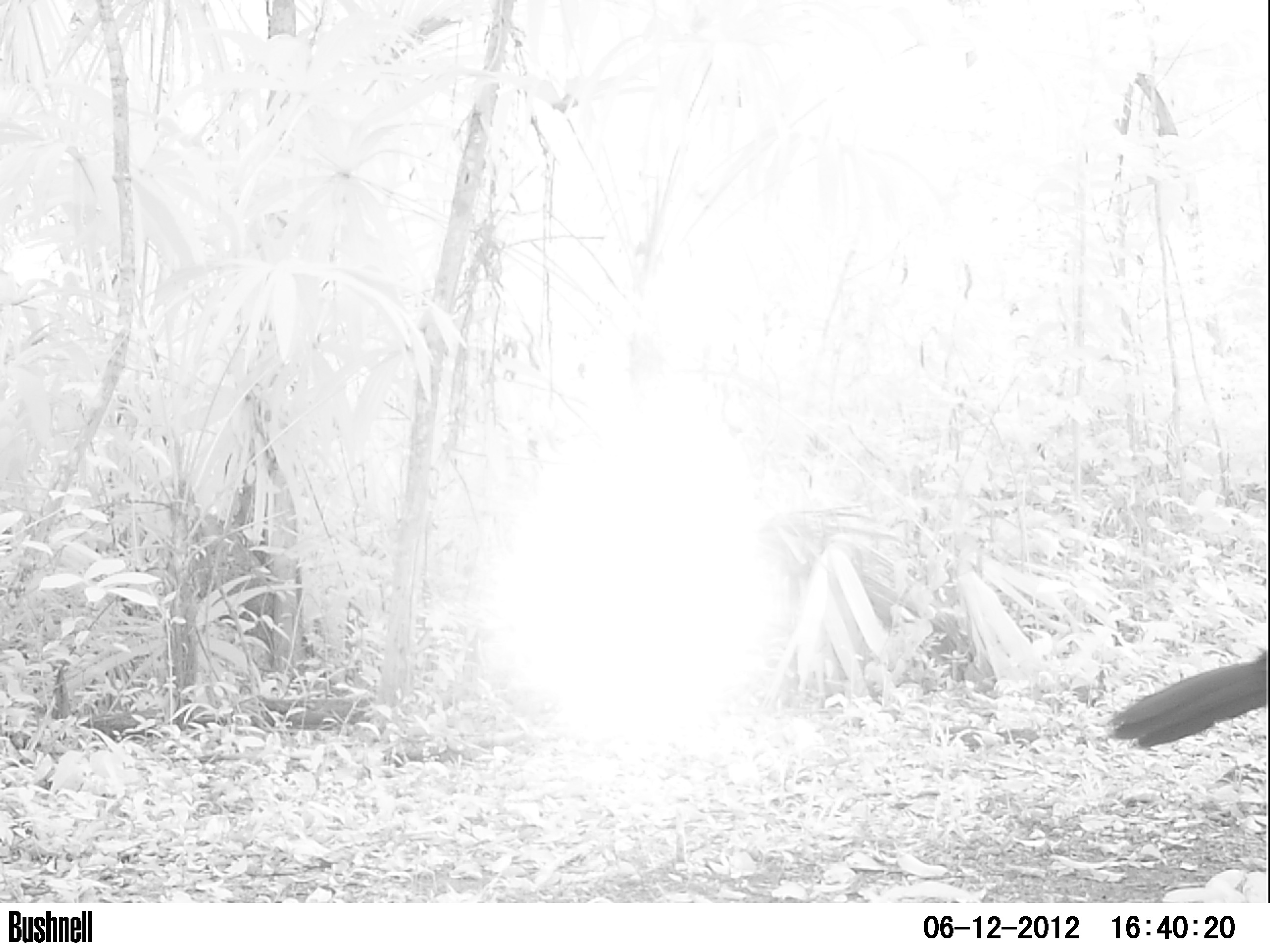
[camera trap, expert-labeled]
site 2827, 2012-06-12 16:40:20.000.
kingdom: Animalia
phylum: Chordata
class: Aves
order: Galliformes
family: Cracidae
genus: Crax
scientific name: Crax rubra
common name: great curassow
Crax rubra (great curassow), count 1, age adult, sex male.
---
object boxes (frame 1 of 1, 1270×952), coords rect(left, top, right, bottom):
crax rubra: rect(1106, 650, 1267, 749)